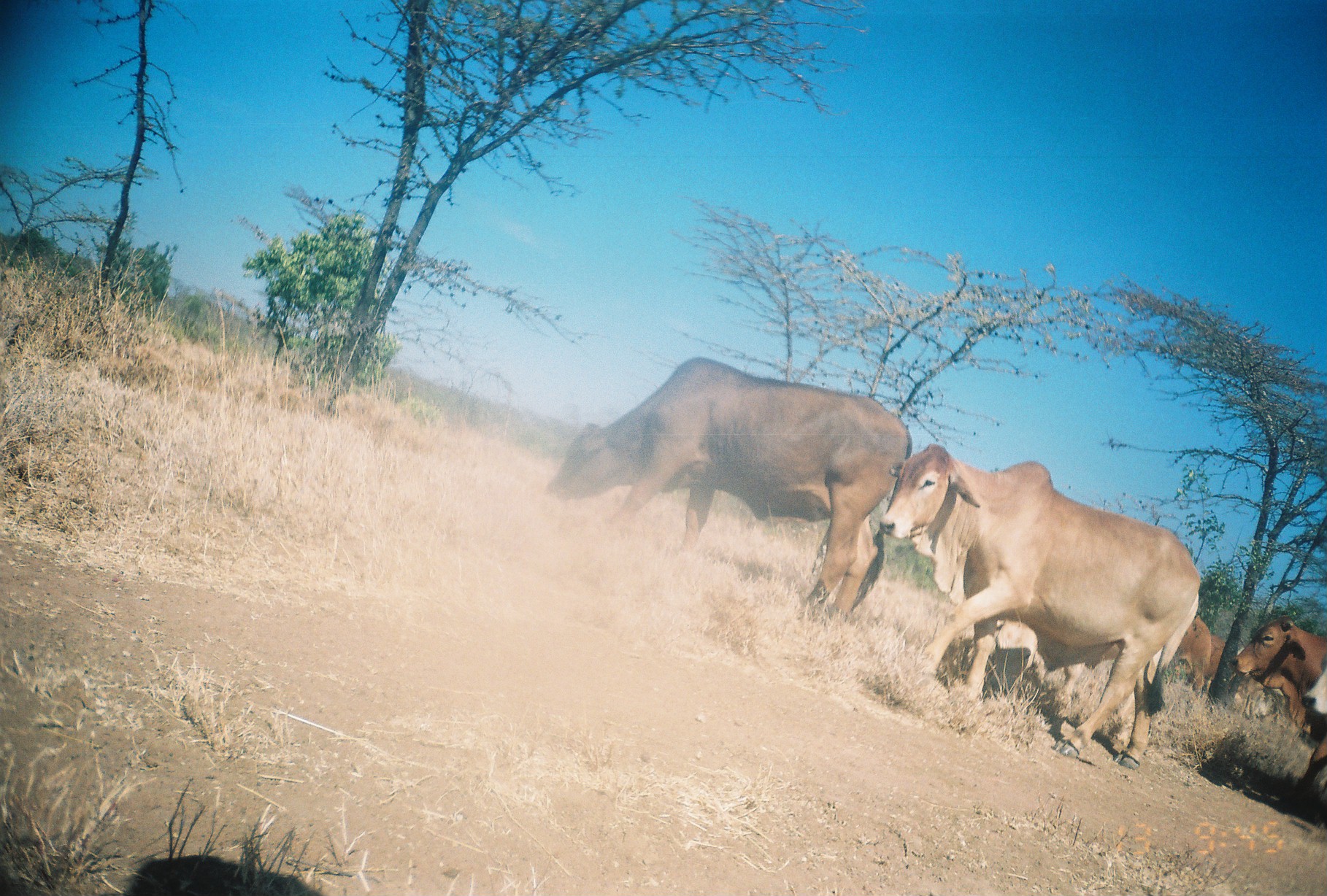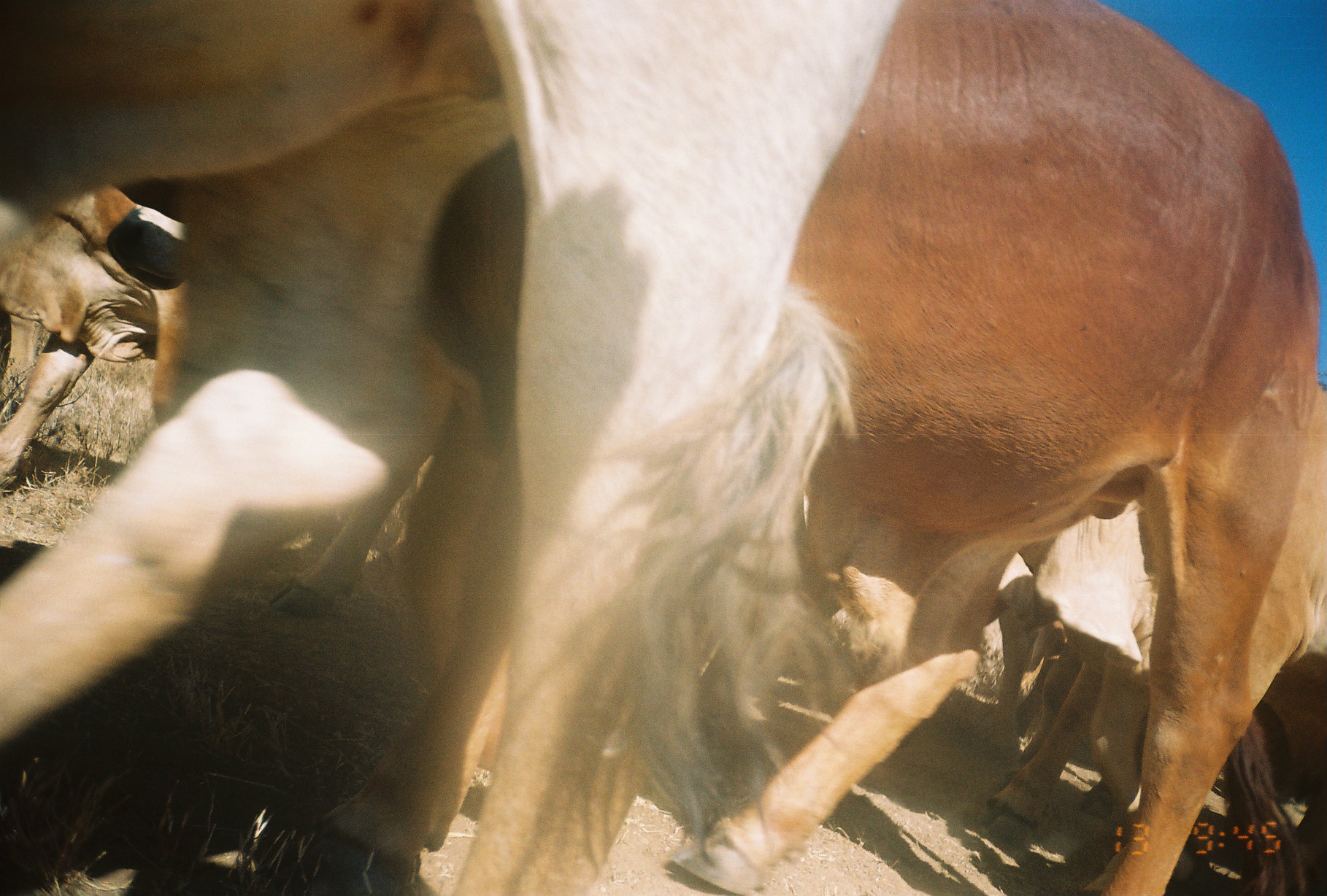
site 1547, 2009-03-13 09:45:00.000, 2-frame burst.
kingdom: Animalia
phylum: Chordata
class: Mammalia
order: Artiodactyla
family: Bovidae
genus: Bos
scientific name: Bos taurus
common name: domestic cattle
Bos taurus (domestic cattle), count 5.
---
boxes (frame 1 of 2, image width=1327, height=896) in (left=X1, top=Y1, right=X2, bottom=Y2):
bos taurus: (left=878, top=442, right=1200, bottom=770); (left=542, top=356, right=914, bottom=625); (left=1229, top=612, right=1327, bottom=809); (left=1164, top=616, right=1212, bottom=695); (left=1296, top=648, right=1324, bottom=720); (left=1207, top=635, right=1233, bottom=697)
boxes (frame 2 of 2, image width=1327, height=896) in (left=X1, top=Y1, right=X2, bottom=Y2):
bos taurus: (left=316, top=3, right=1321, bottom=896); (left=0, top=0, right=908, bottom=896); (left=104, top=201, right=451, bottom=619); (left=972, top=501, right=1327, bottom=896); (left=986, top=545, right=1313, bottom=896); (left=0, top=180, right=186, bottom=483)